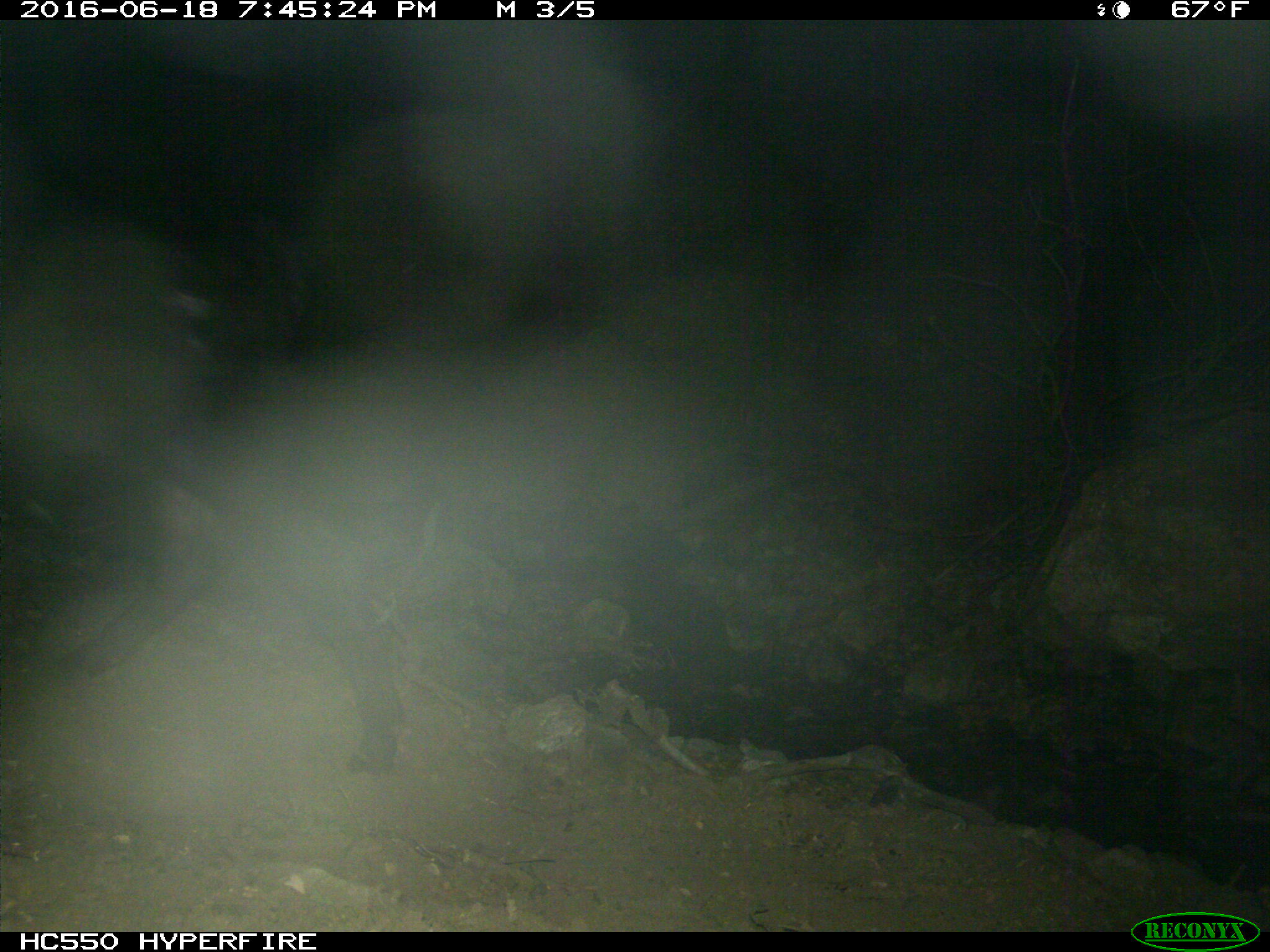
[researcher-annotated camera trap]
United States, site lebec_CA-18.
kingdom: Animalia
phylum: Chordata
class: Mammalia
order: Artiodactyla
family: Bovidae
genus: Bos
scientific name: Bos taurus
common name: domestic cow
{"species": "Bos taurus (domestic cow)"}